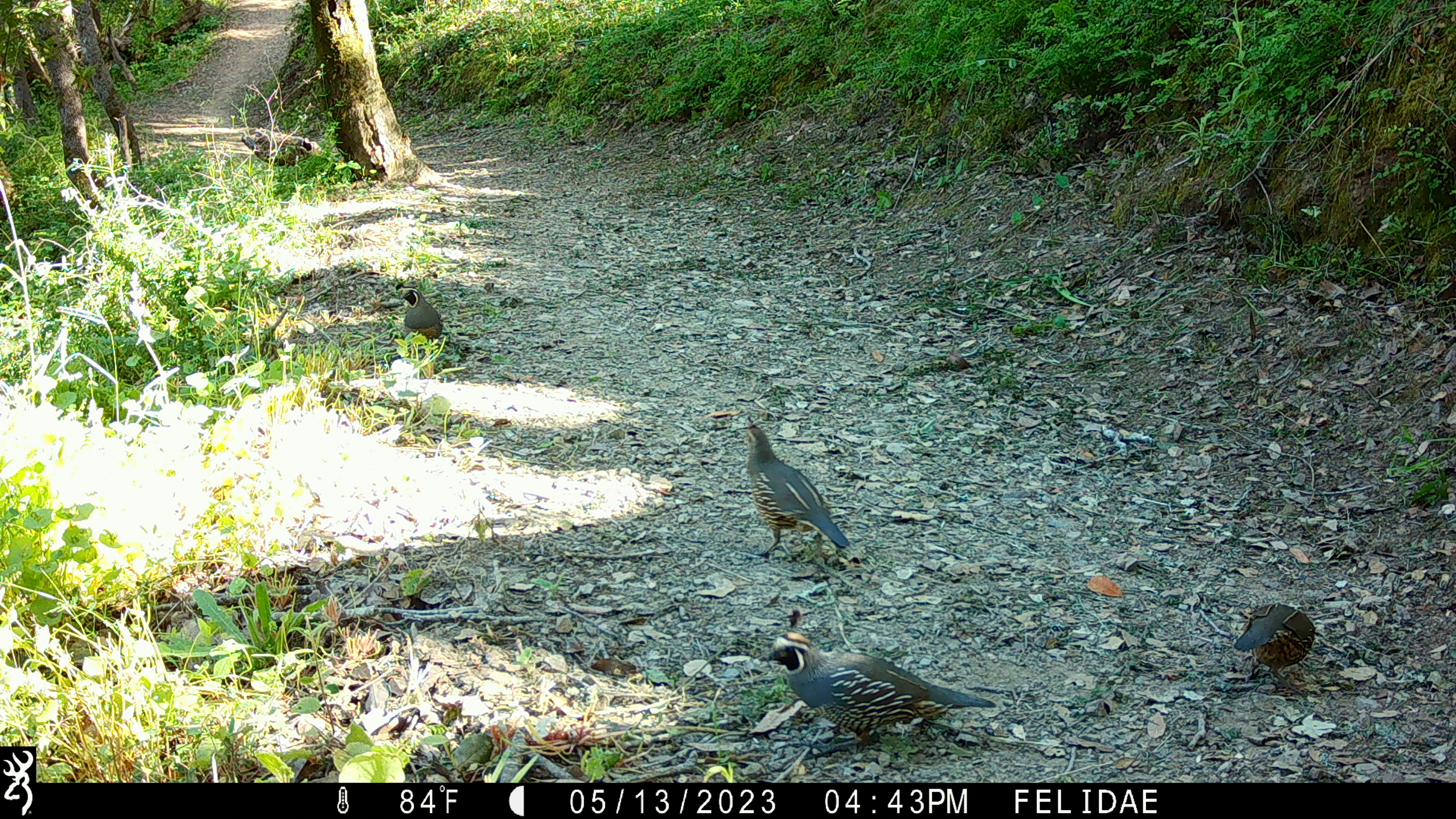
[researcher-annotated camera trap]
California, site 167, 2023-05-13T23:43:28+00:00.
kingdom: Animalia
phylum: Chordata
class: Aves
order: Galliformes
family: Odontophoridae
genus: Callipepla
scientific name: Callipepla californica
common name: california quail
California quail (Callipepla californica).